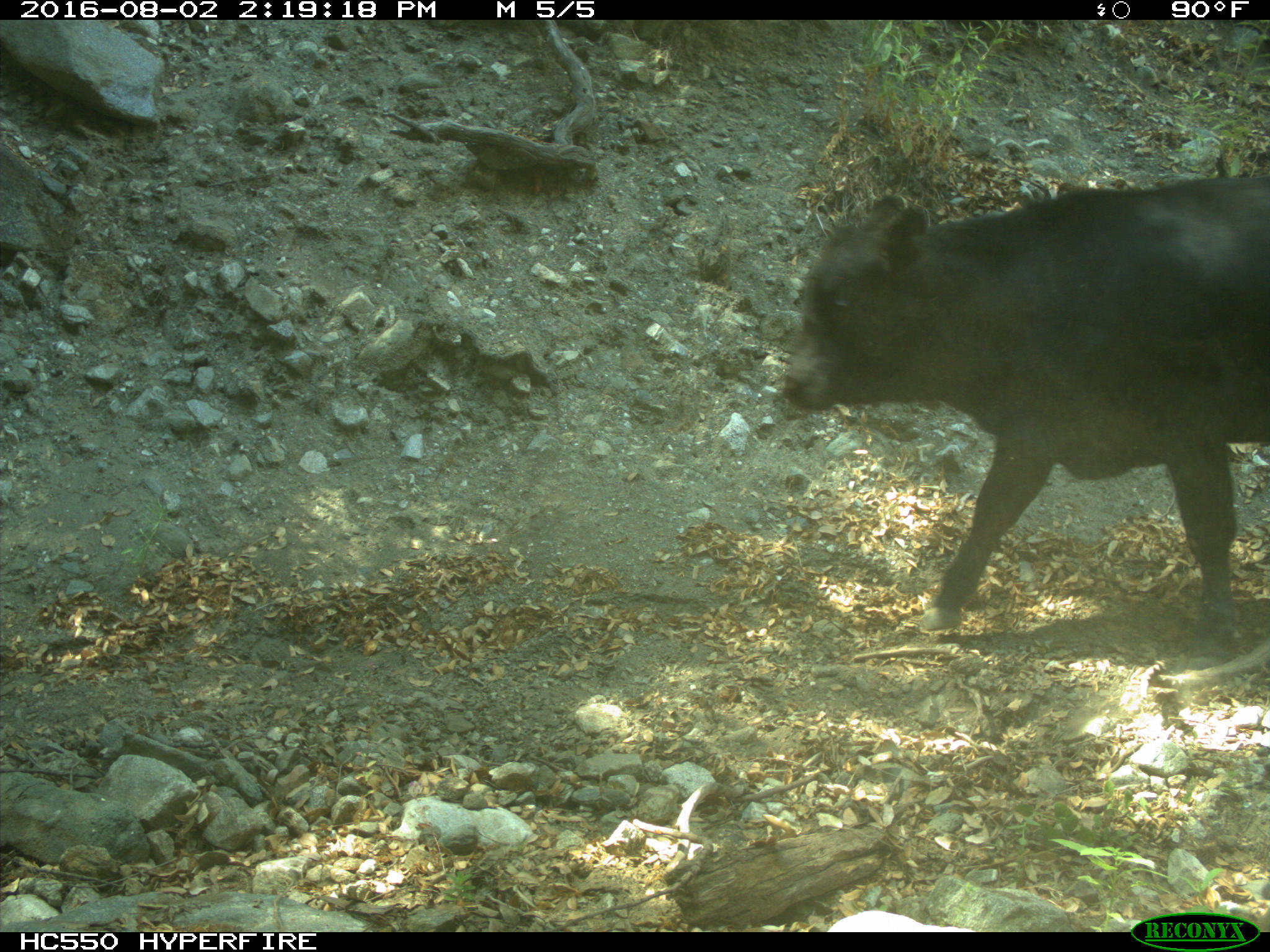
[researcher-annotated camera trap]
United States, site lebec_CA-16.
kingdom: Animalia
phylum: Chordata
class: Mammalia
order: Artiodactyla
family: Bovidae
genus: Bos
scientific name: Bos taurus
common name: domestic cow